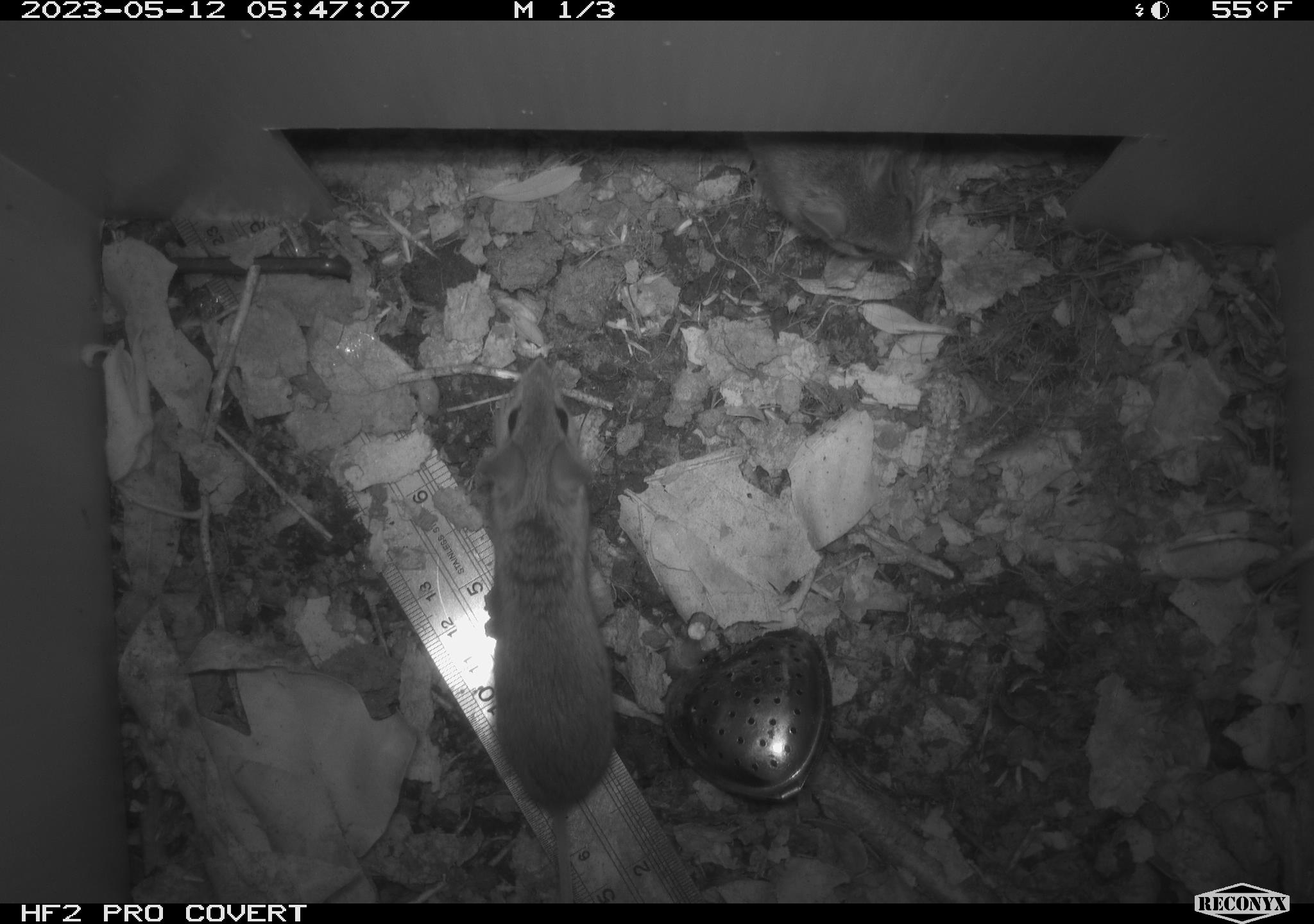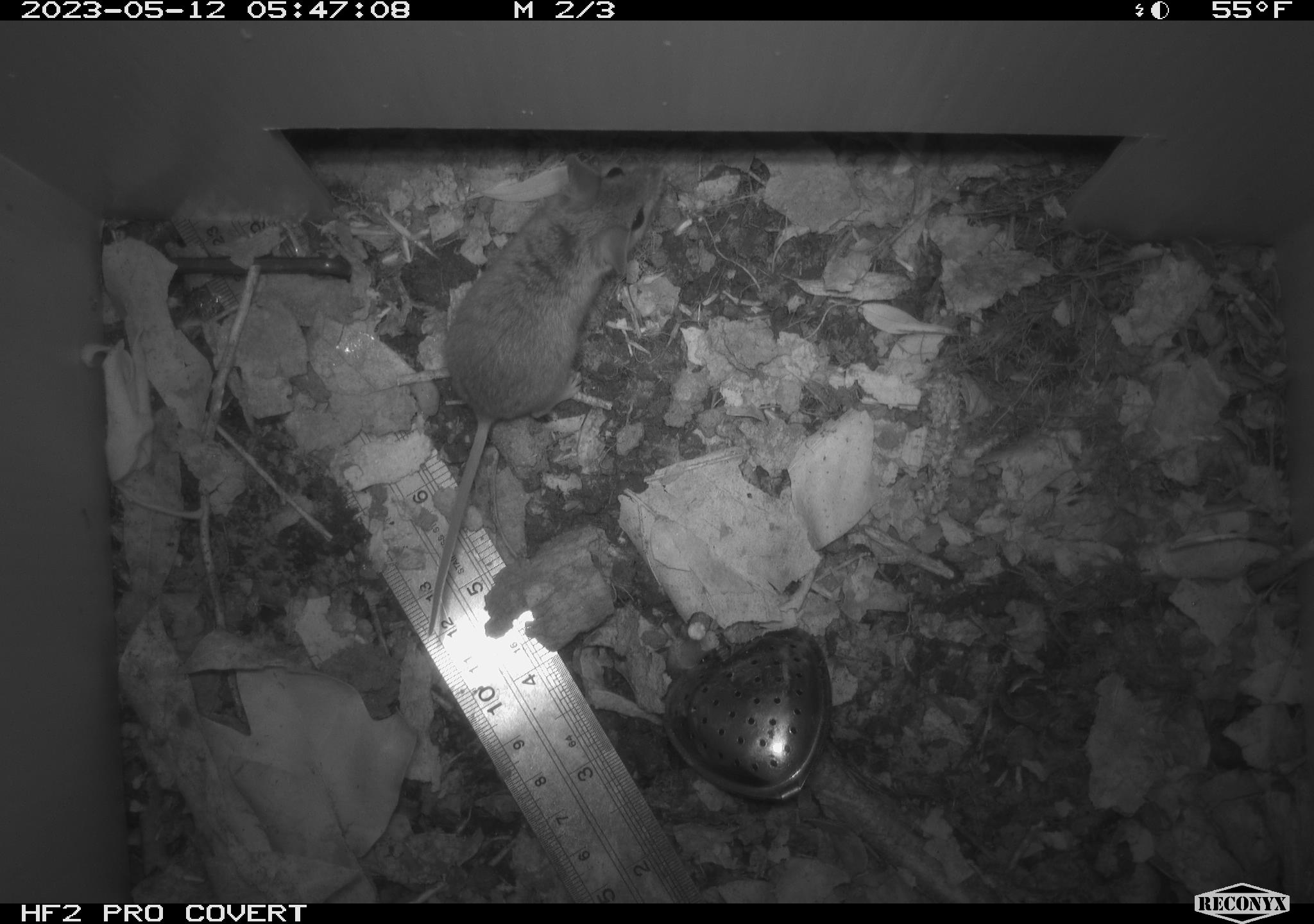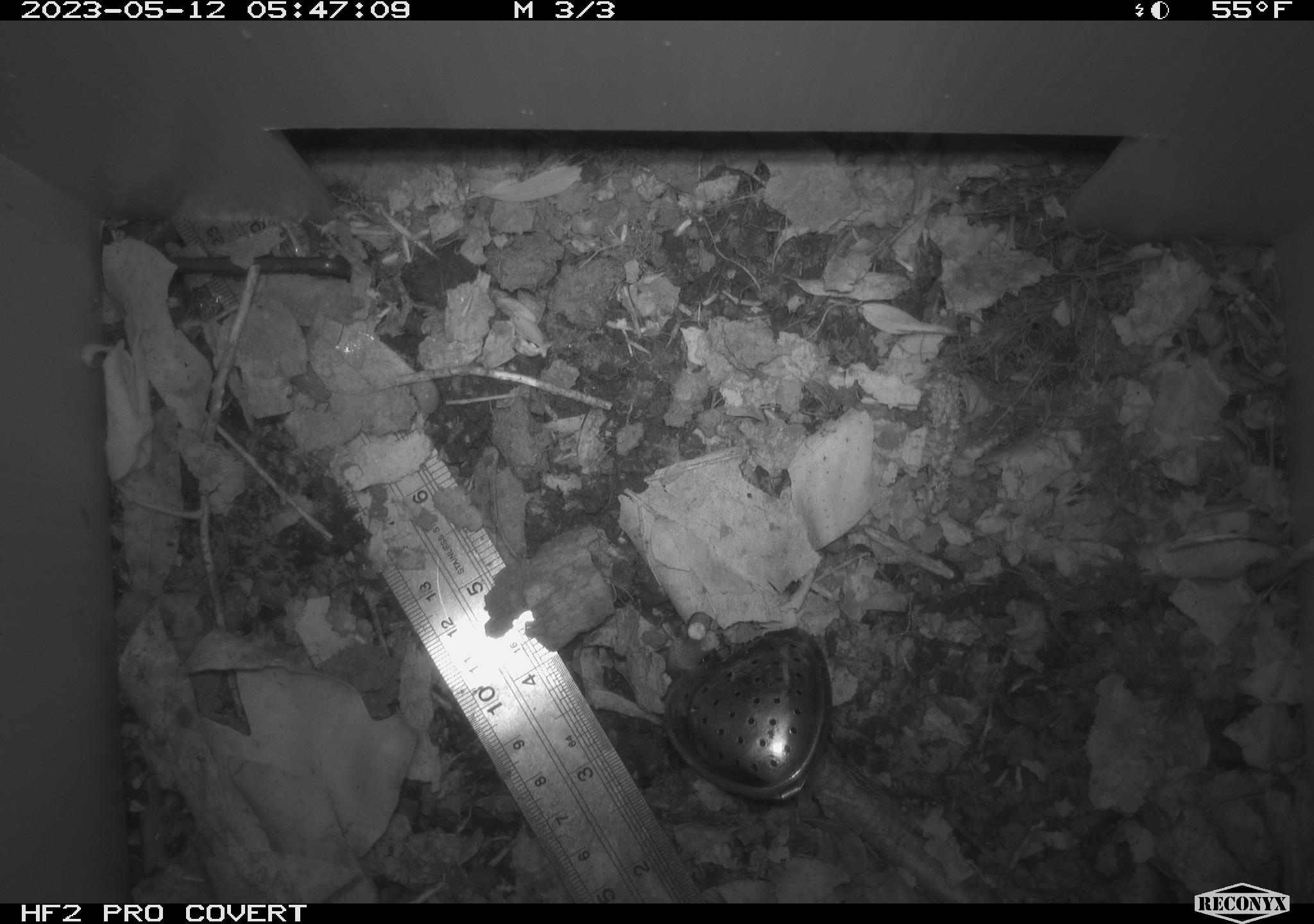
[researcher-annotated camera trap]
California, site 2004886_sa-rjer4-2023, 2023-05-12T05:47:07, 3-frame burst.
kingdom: Animalia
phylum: Chordata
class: Mammalia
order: Rodentia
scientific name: Rodentia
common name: mouse species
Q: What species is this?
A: Mouse species (Rodentia).